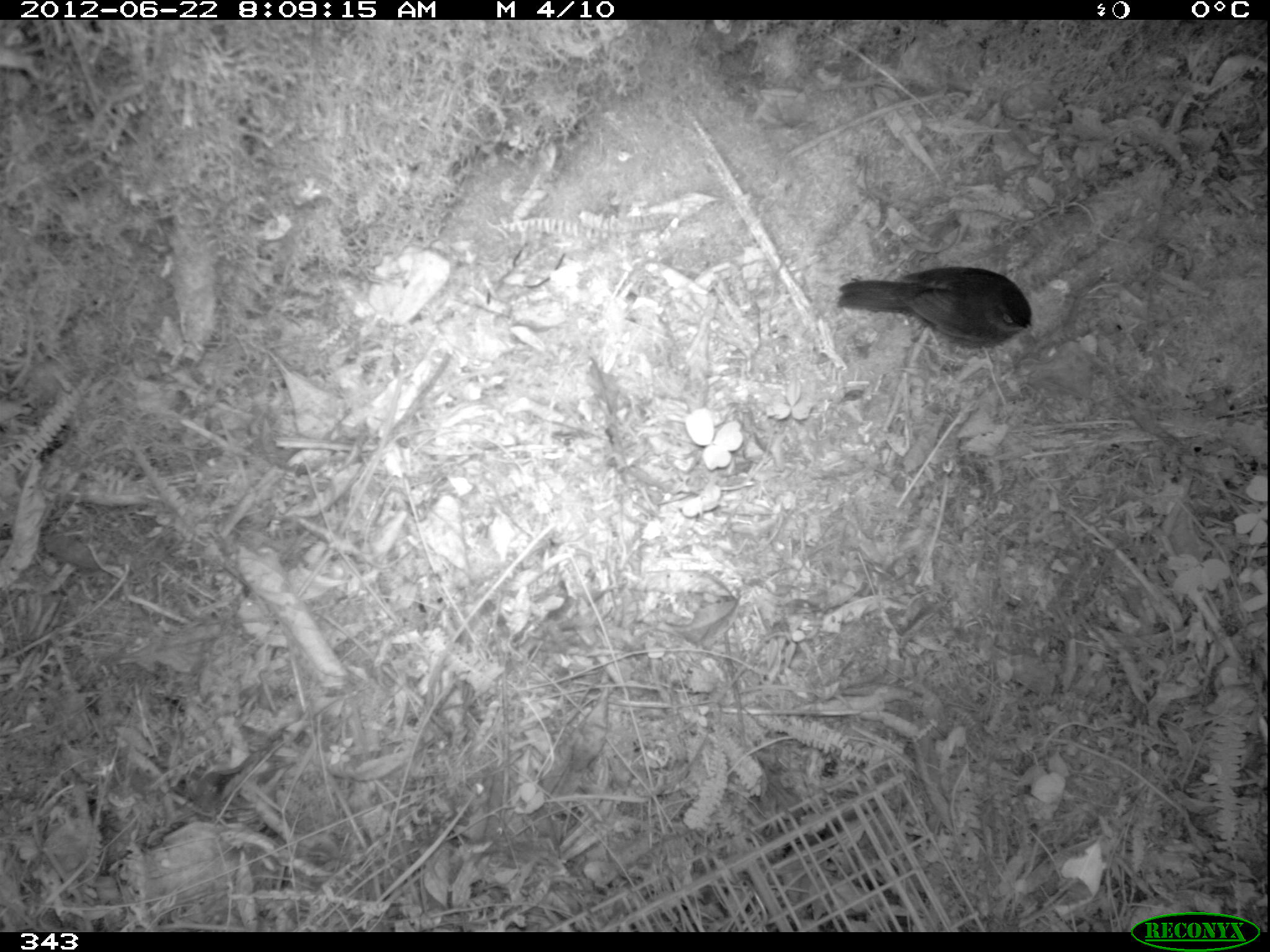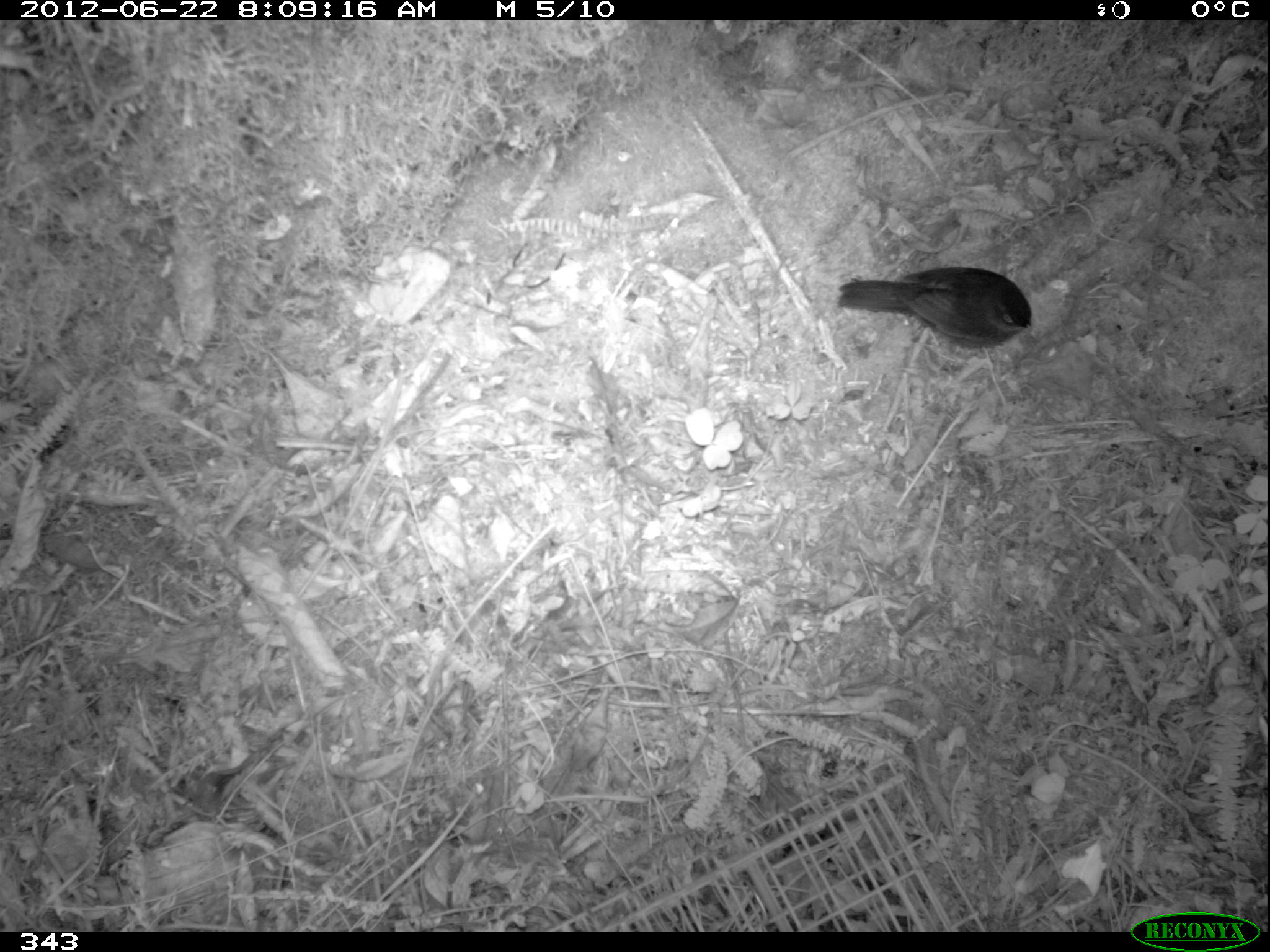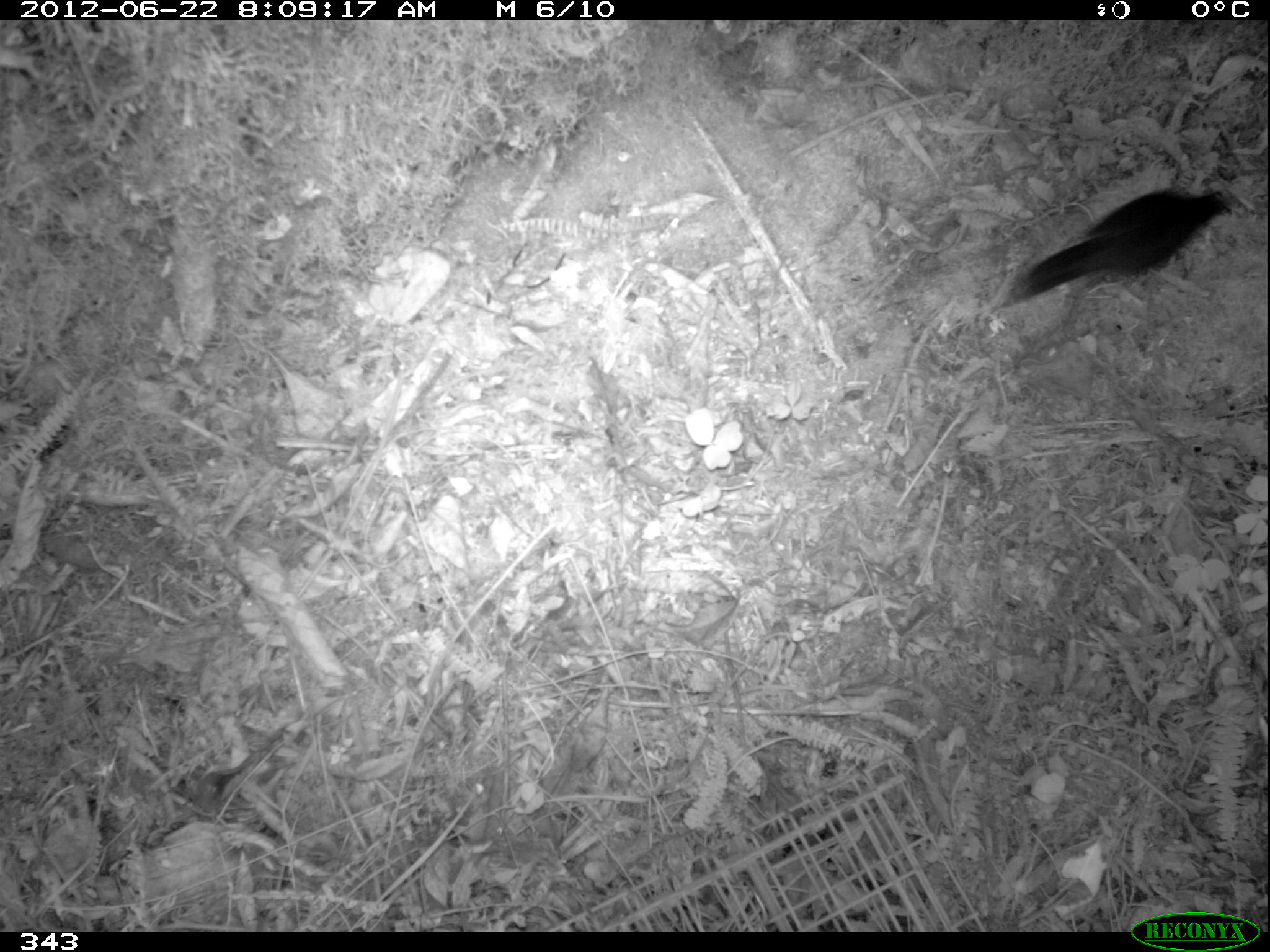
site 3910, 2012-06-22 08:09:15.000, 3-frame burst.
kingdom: Animalia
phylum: Chordata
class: Aves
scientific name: Aves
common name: bird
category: unknown bird